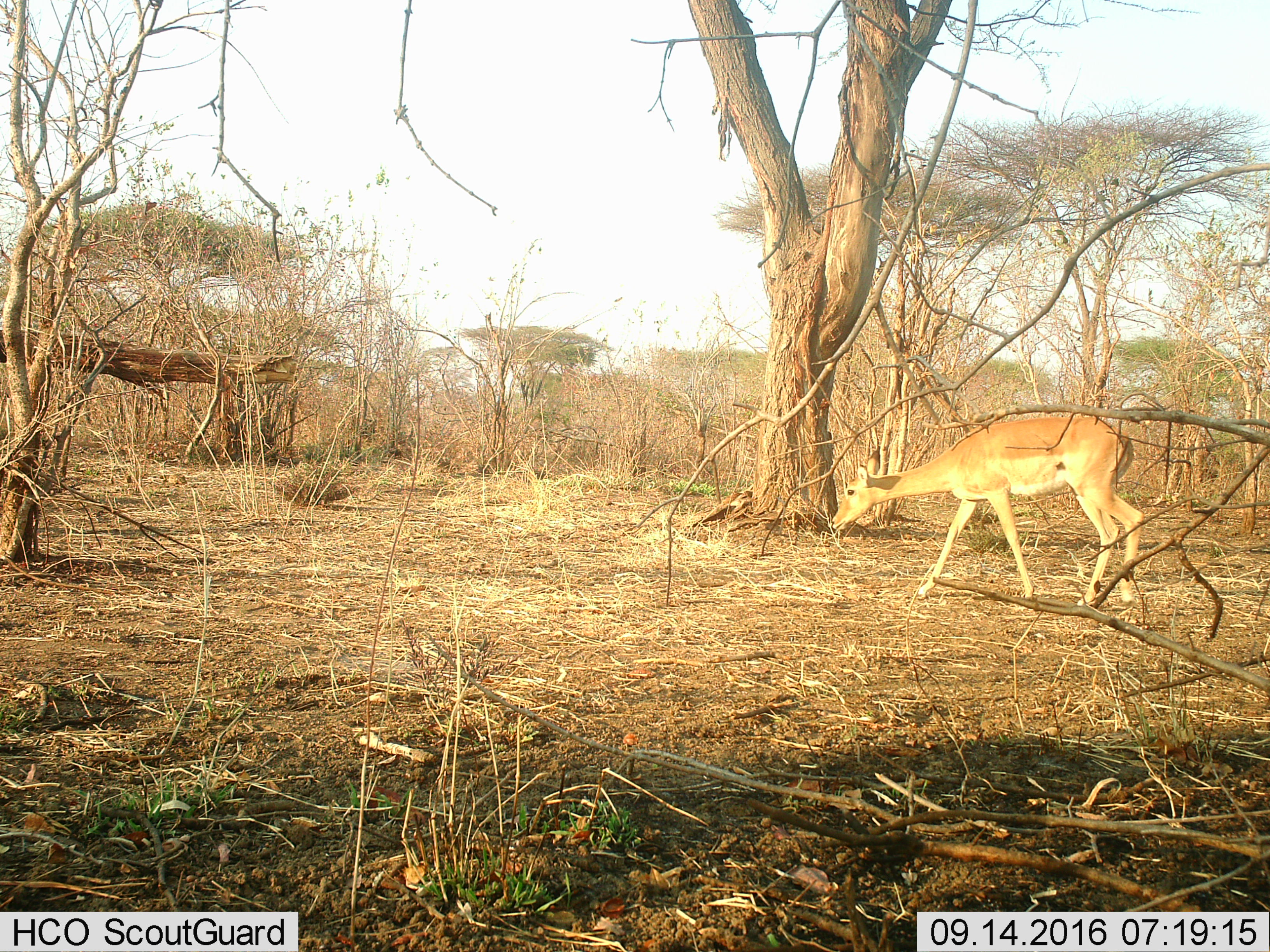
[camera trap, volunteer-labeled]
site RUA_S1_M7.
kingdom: Animalia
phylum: Chordata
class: Mammalia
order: Artiodactyla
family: Bovidae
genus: Aepyceros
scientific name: Aepyceros melampus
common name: impala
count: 1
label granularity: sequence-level